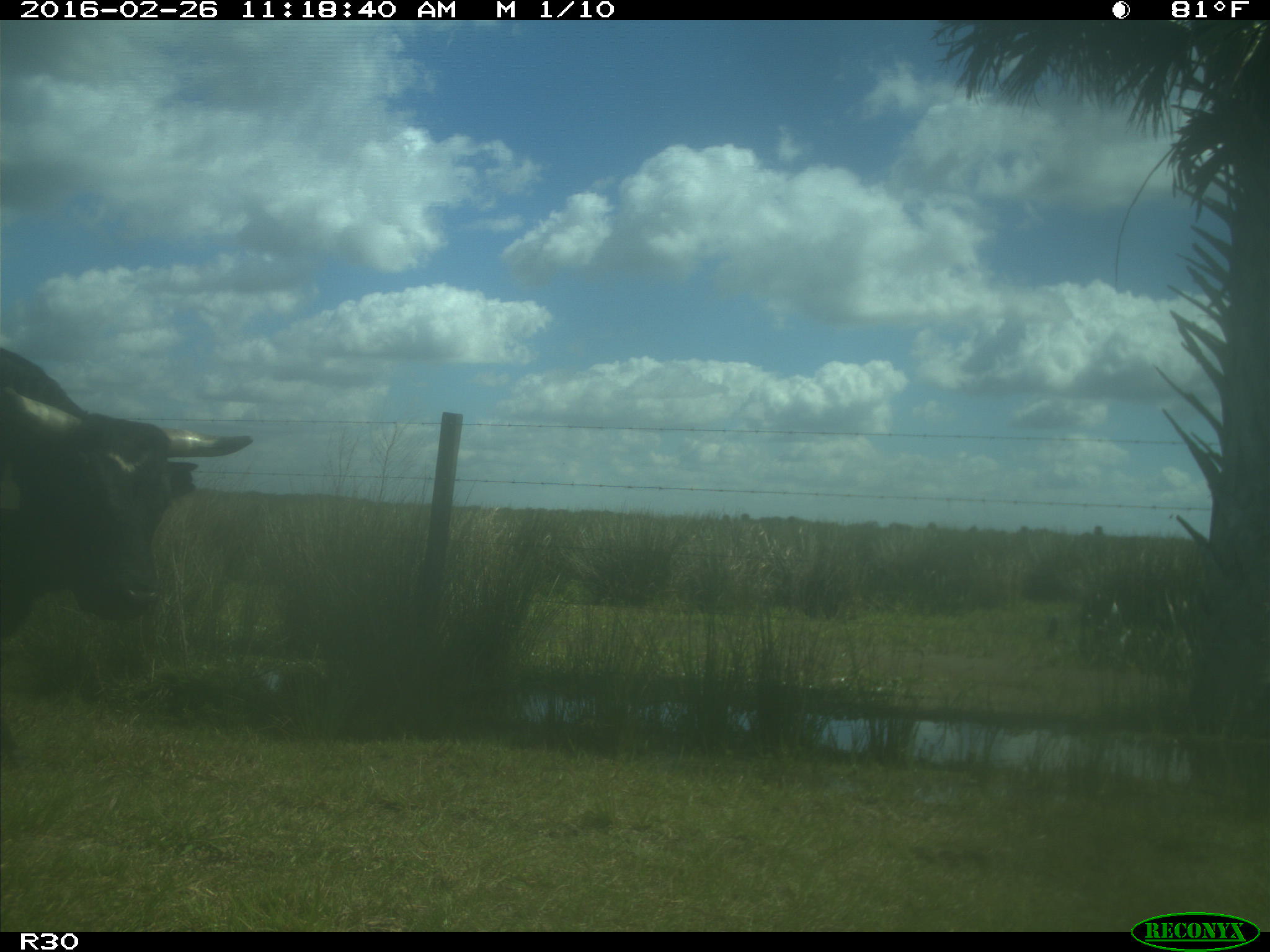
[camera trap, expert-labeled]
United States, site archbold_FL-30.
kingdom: Animalia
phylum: Chordata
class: Mammalia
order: Artiodactyla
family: Bovidae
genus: Bos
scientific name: Bos taurus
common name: domestic cow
Bos taurus (domestic cow).